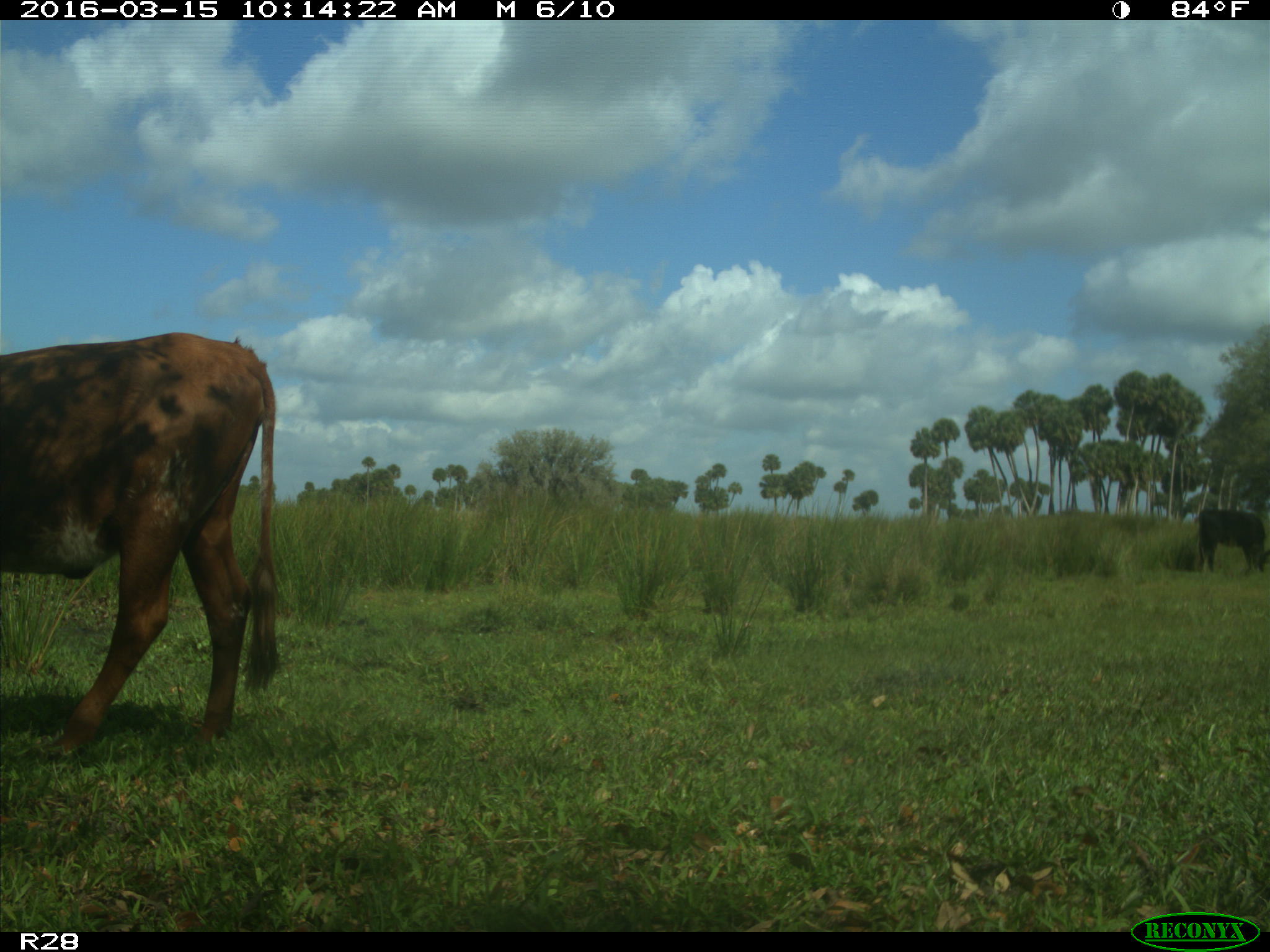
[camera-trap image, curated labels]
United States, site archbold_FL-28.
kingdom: Animalia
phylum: Chordata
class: Mammalia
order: Artiodactyla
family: Bovidae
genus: Bos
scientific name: Bos taurus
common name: domestic cow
Bos taurus (domestic cow).